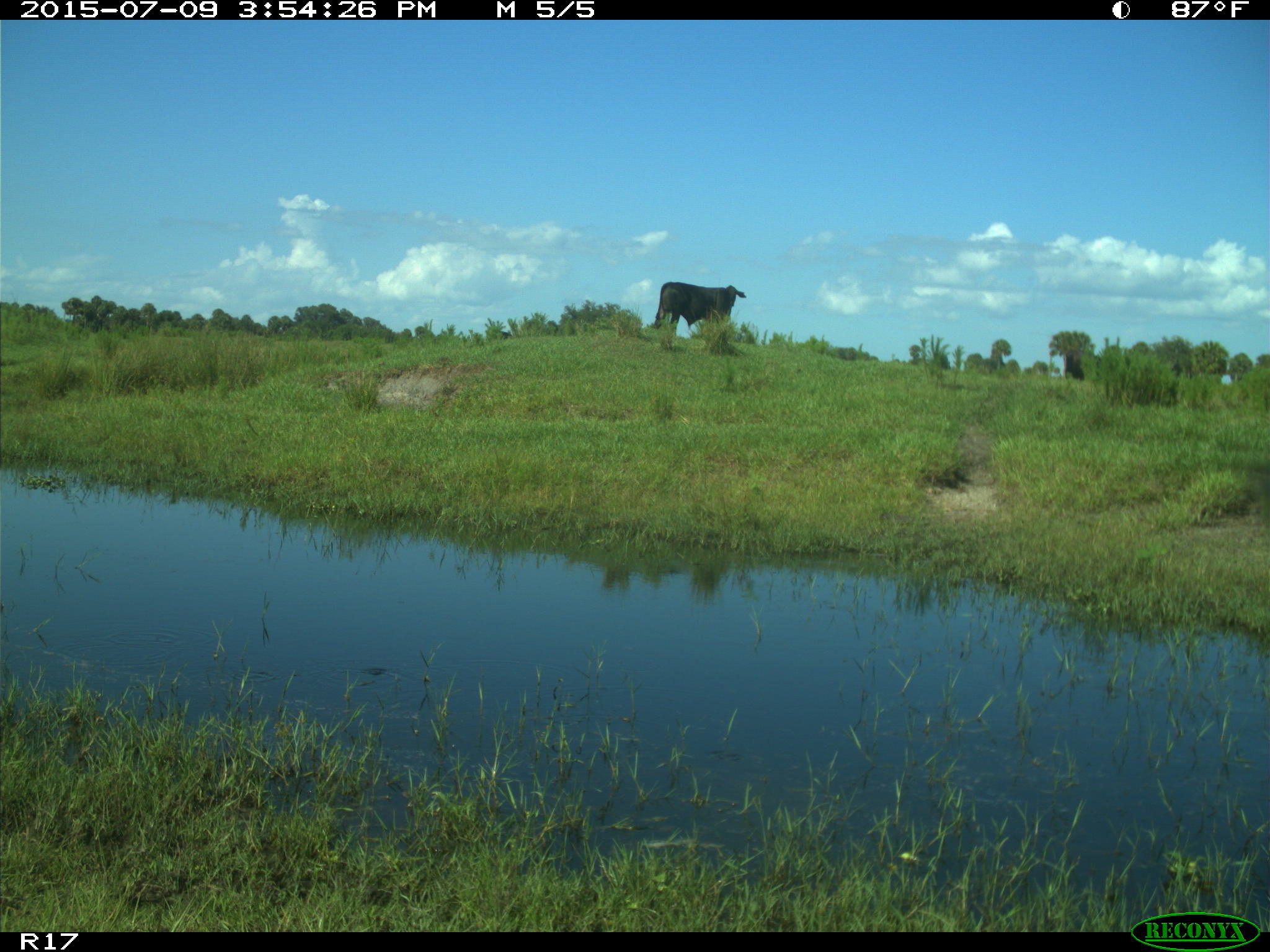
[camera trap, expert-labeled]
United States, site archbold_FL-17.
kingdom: Animalia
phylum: Chordata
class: Mammalia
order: Artiodactyla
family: Bovidae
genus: Bos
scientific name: Bos taurus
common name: domestic cow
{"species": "Bos taurus (domestic cow)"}